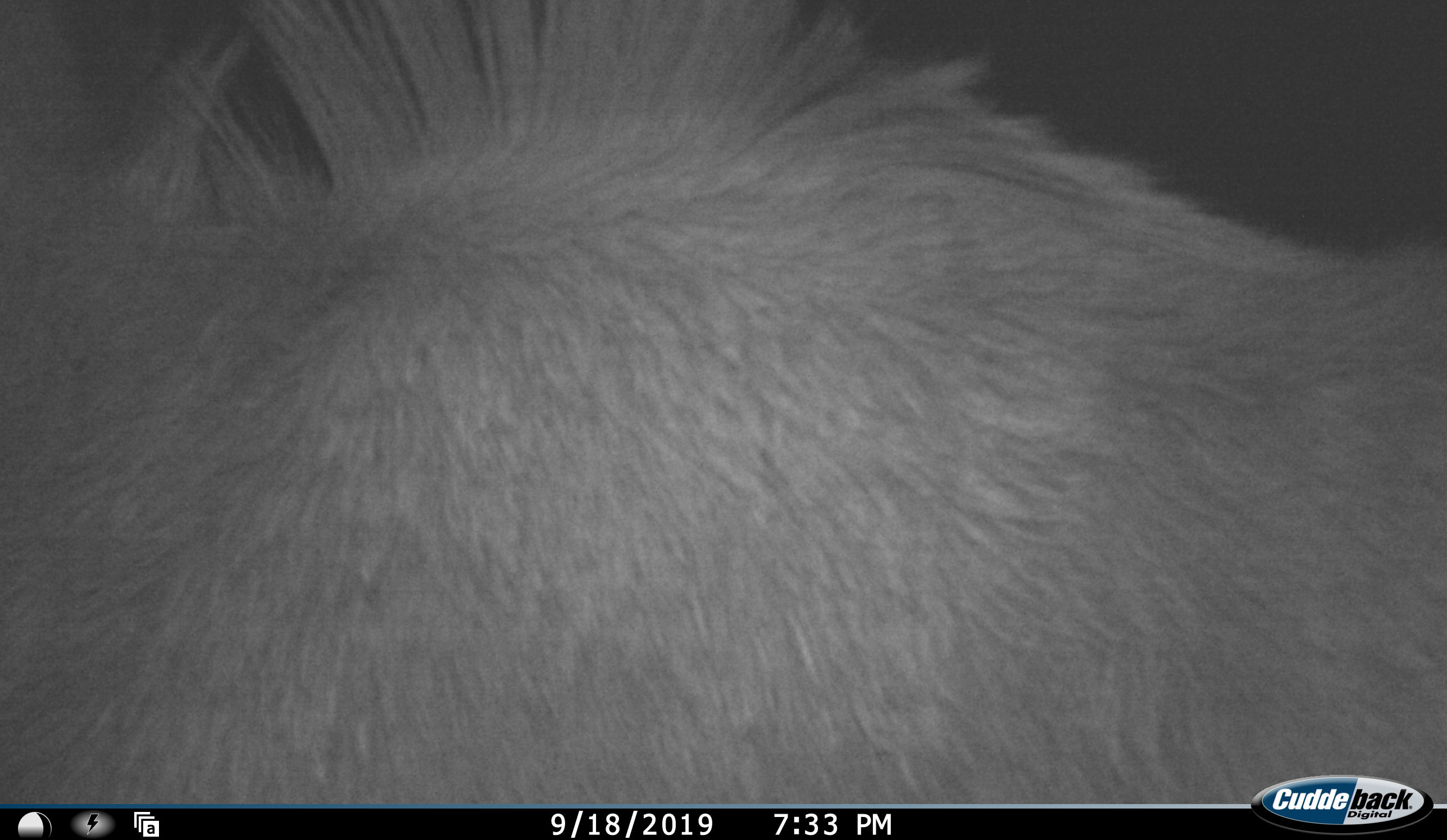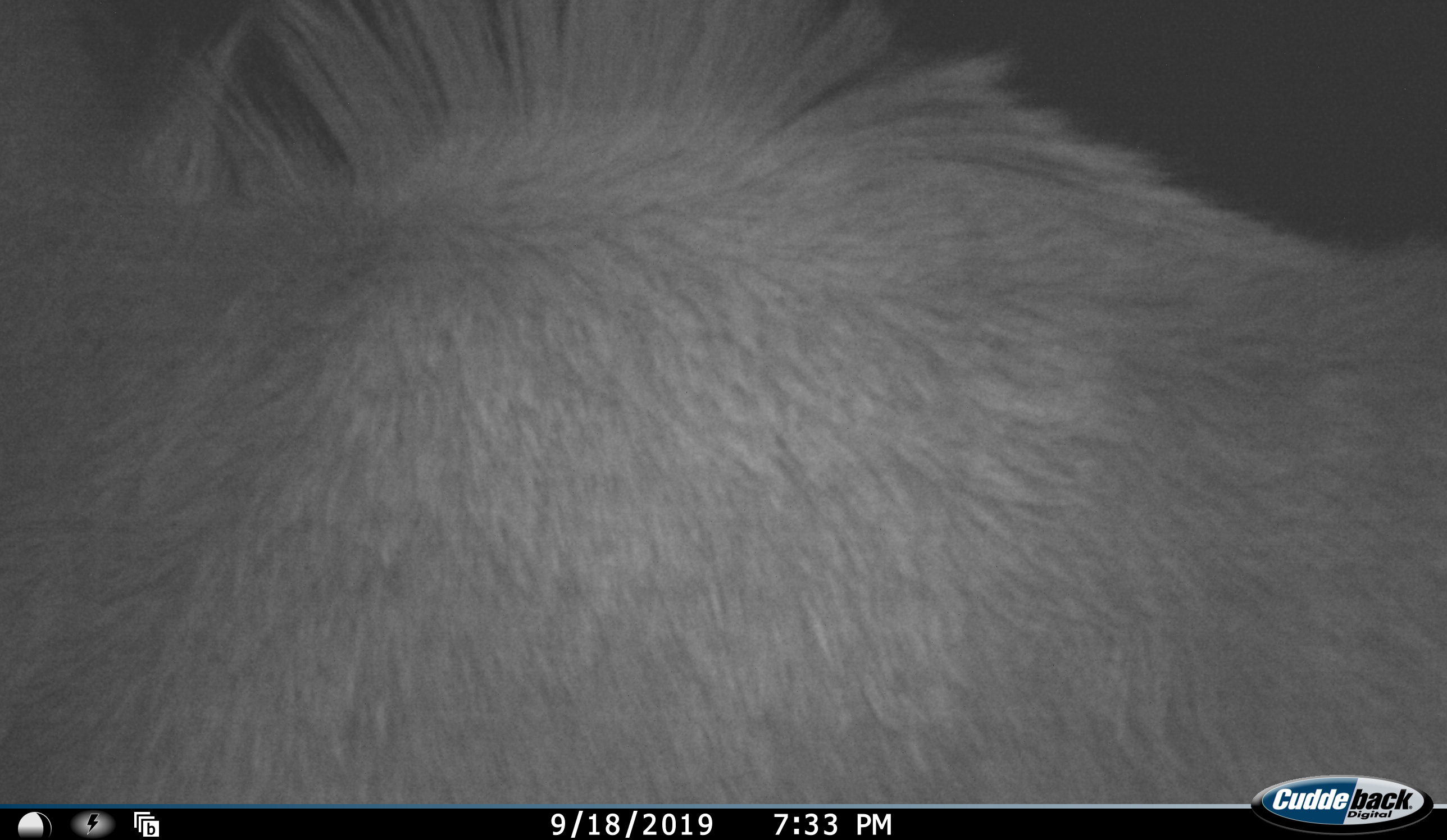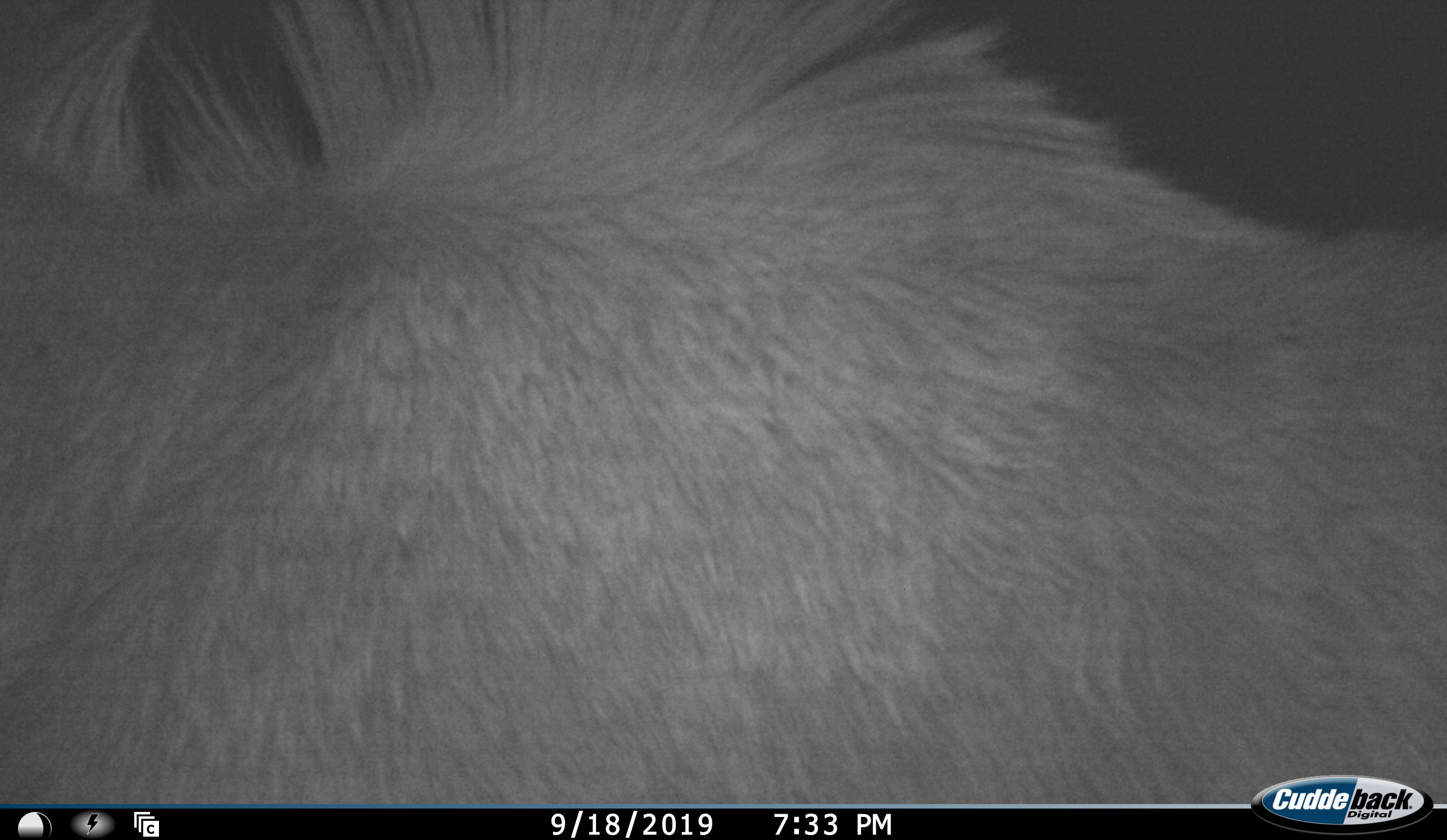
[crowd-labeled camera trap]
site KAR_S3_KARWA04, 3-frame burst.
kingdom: Animalia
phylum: Chordata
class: Mammalia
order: Artiodactyla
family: Bovidae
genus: Tragelaphus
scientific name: Tragelaphus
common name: kudu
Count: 1.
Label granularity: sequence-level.